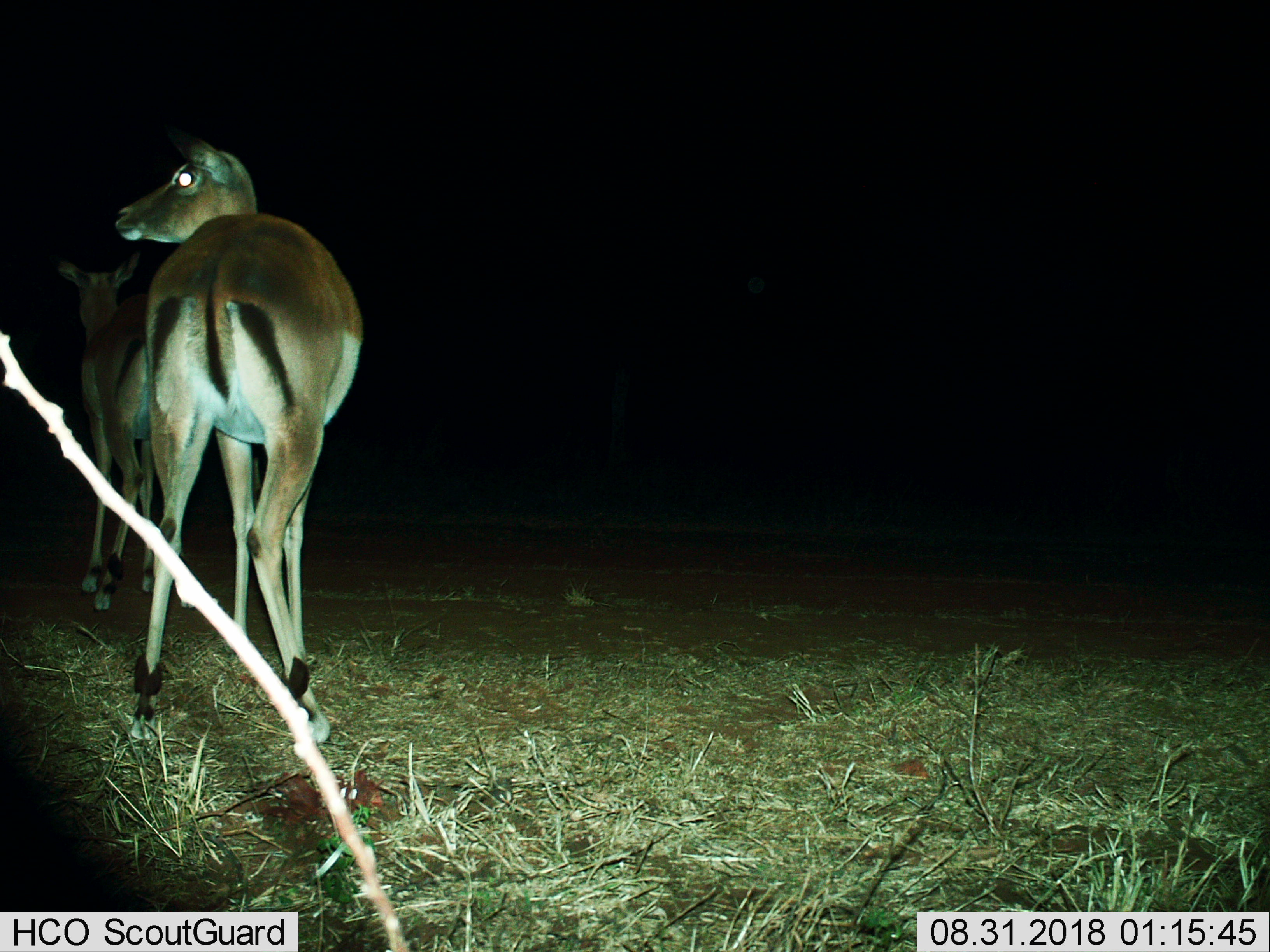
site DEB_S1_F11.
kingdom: Animalia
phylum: Chordata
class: Mammalia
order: Artiodactyla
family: Bovidae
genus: Aepyceros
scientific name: Aepyceros melampus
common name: impala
Impala (Aepyceros melampus), count 2. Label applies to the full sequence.